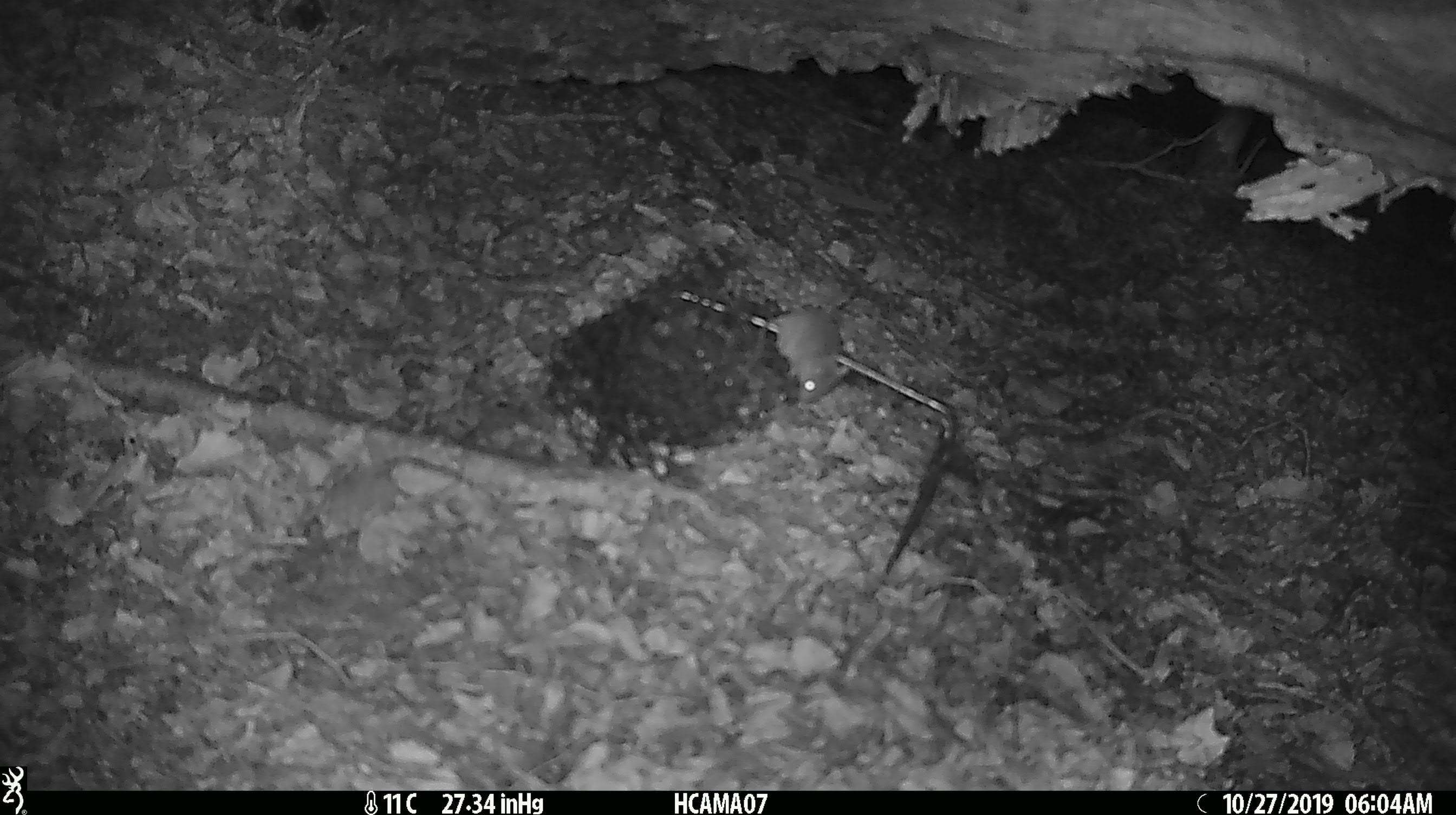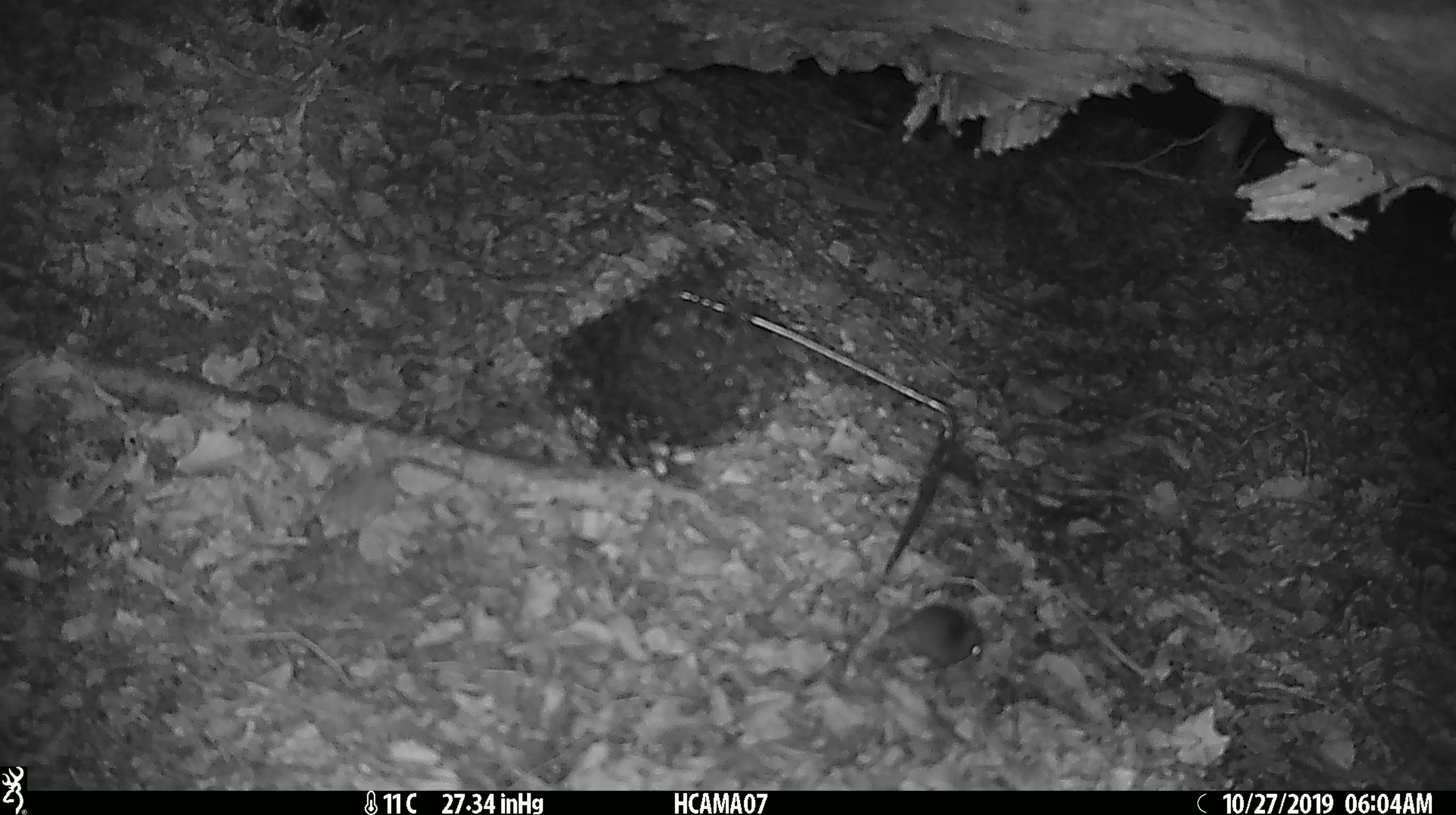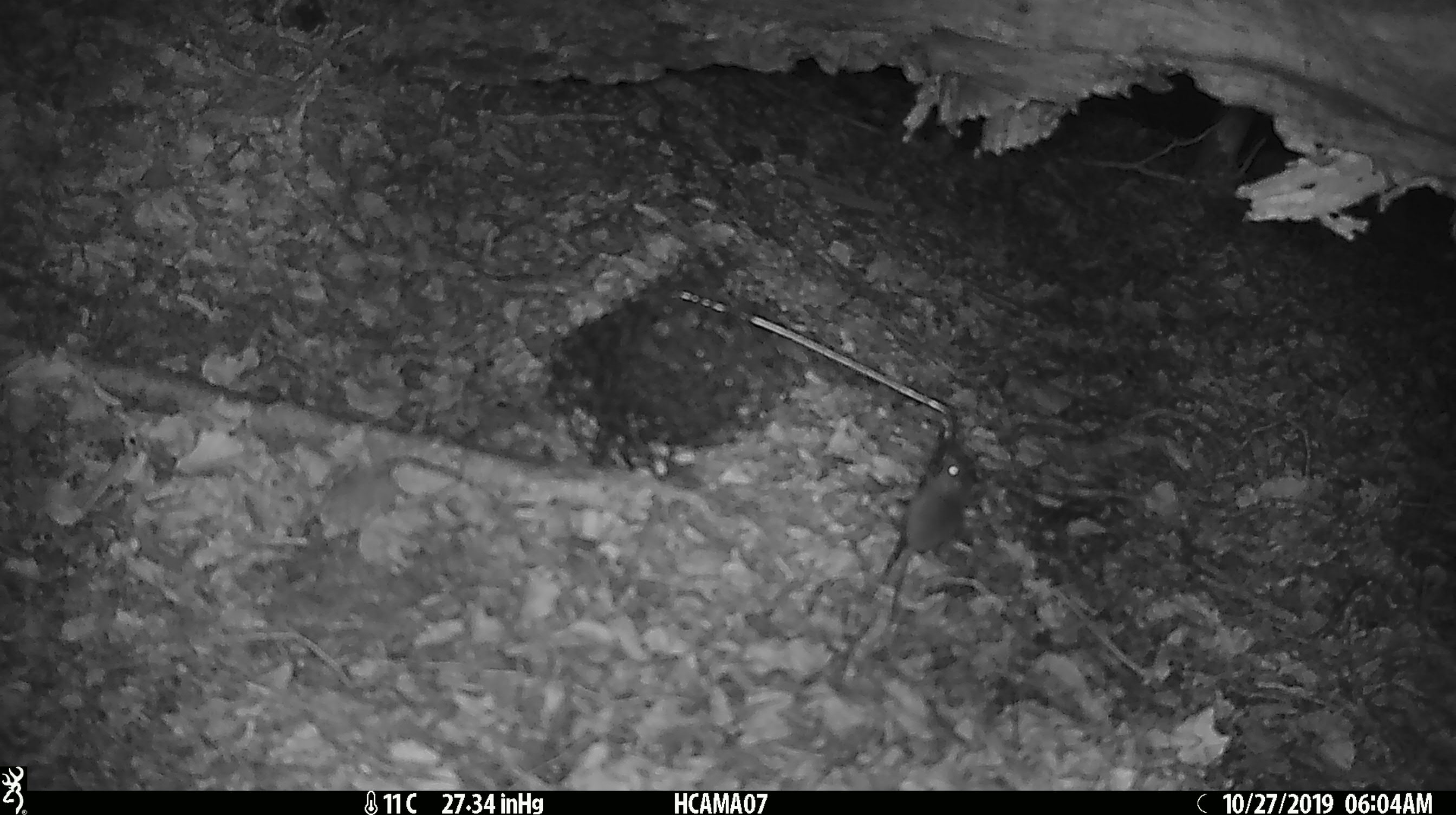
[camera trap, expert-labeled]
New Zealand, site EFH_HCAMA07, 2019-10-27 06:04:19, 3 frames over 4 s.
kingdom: Animalia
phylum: Chordata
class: Mammalia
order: Rodentia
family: Muridae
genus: Mus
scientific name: Mus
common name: mouse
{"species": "mouse (Mus)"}